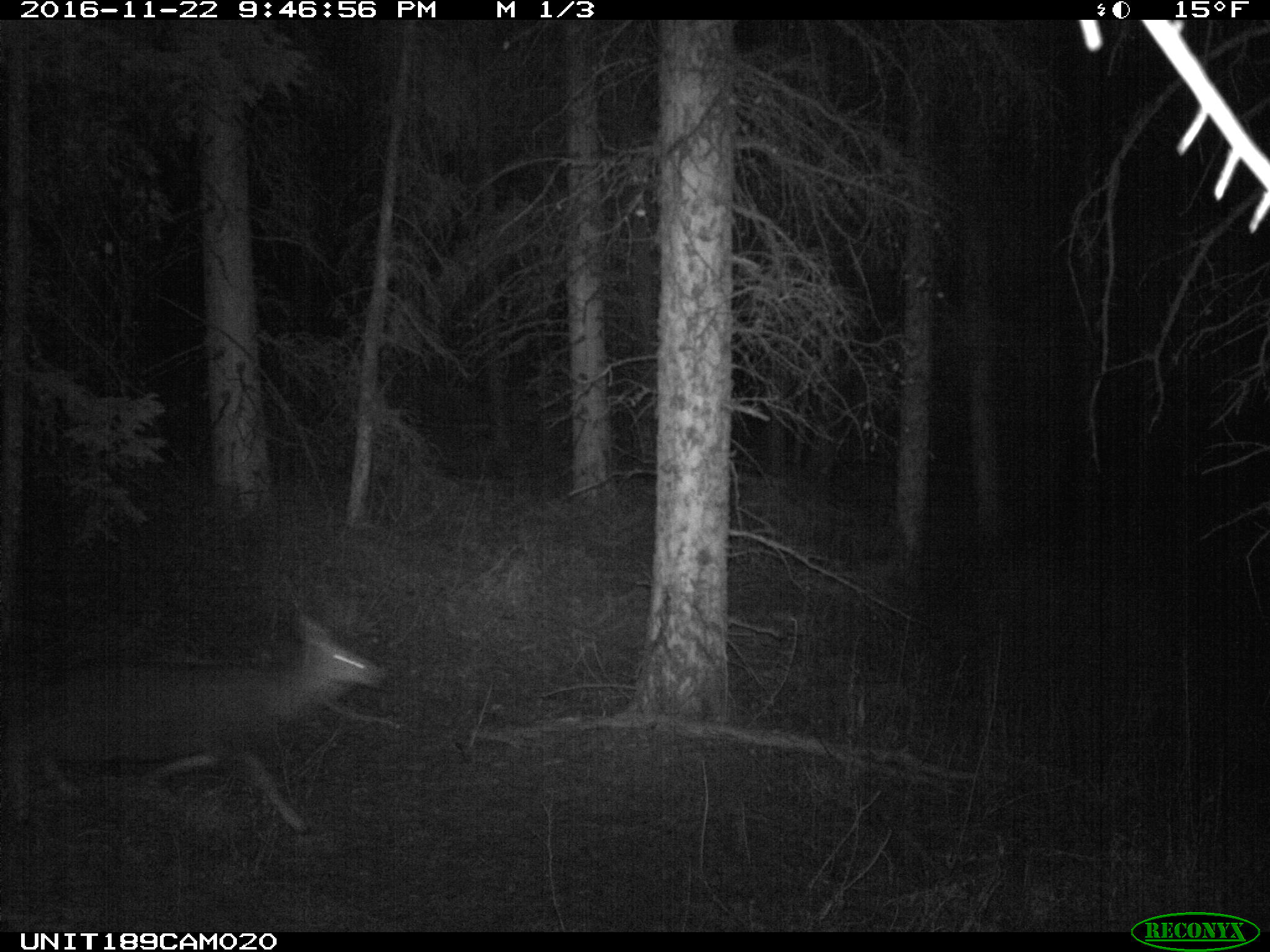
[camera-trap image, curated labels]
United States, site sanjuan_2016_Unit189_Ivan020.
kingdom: Animalia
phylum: Chordata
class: Mammalia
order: Artiodactyla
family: Cervidae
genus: Odocoileus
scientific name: Odocoileus hemionus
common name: mule deer